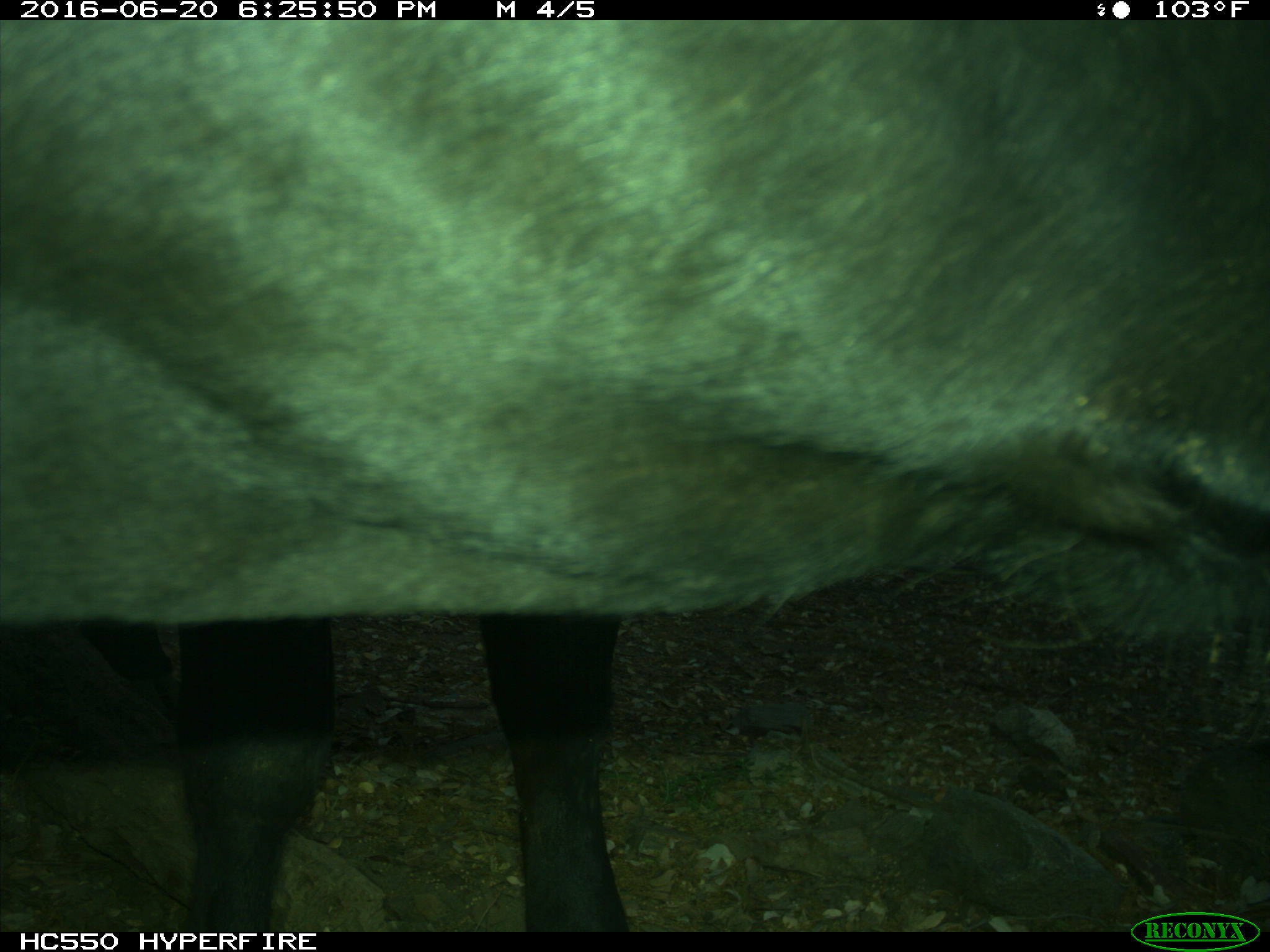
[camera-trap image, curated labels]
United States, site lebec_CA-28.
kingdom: Animalia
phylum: Chordata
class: Mammalia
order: Artiodactyla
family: Bovidae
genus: Bos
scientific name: Bos taurus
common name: domestic cow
Bos taurus (domestic cow).